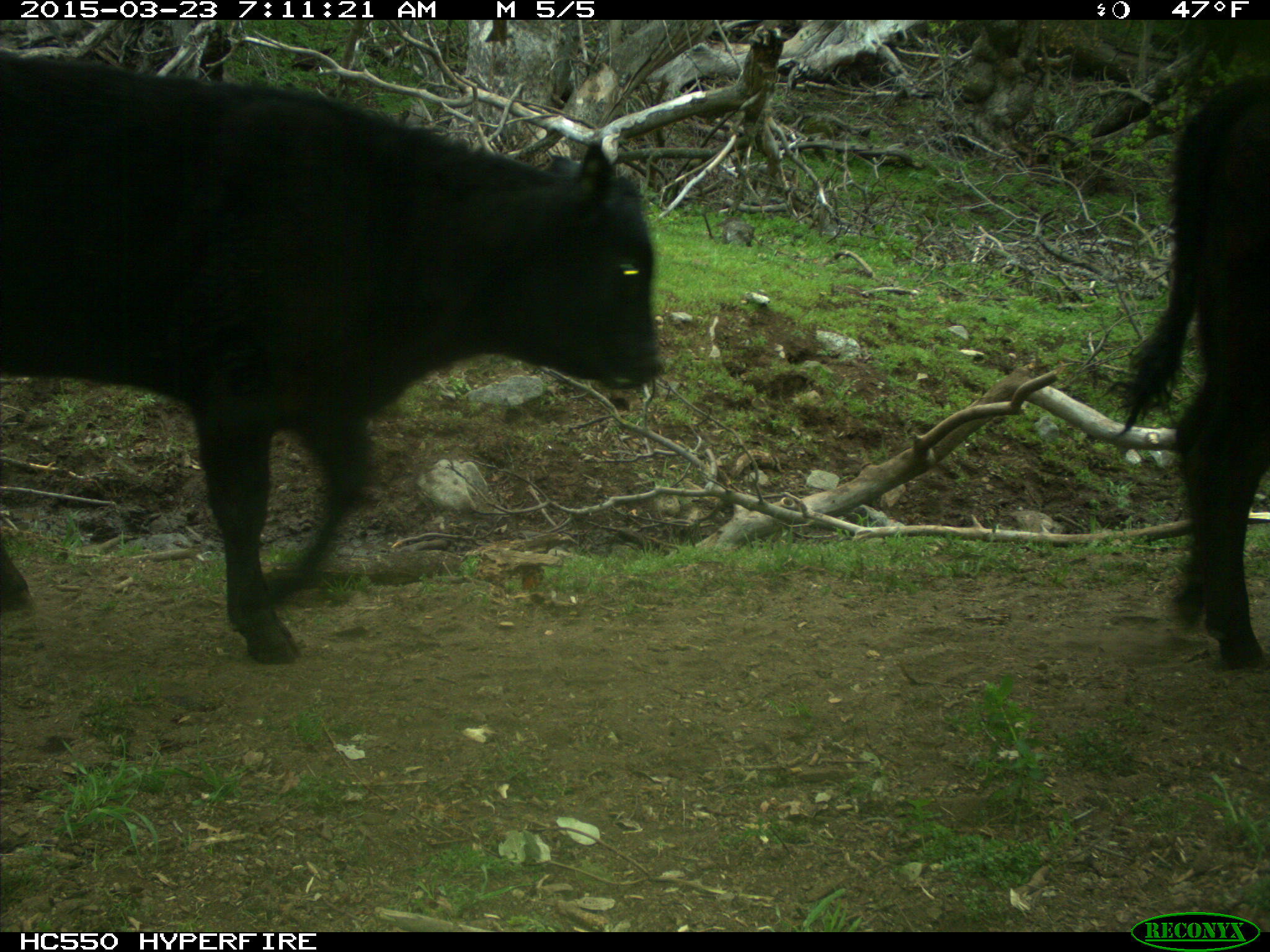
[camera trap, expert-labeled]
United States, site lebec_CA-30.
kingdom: Animalia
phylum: Chordata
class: Mammalia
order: Artiodactyla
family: Bovidae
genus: Bos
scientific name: Bos taurus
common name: domestic cow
Bos taurus (domestic cow).